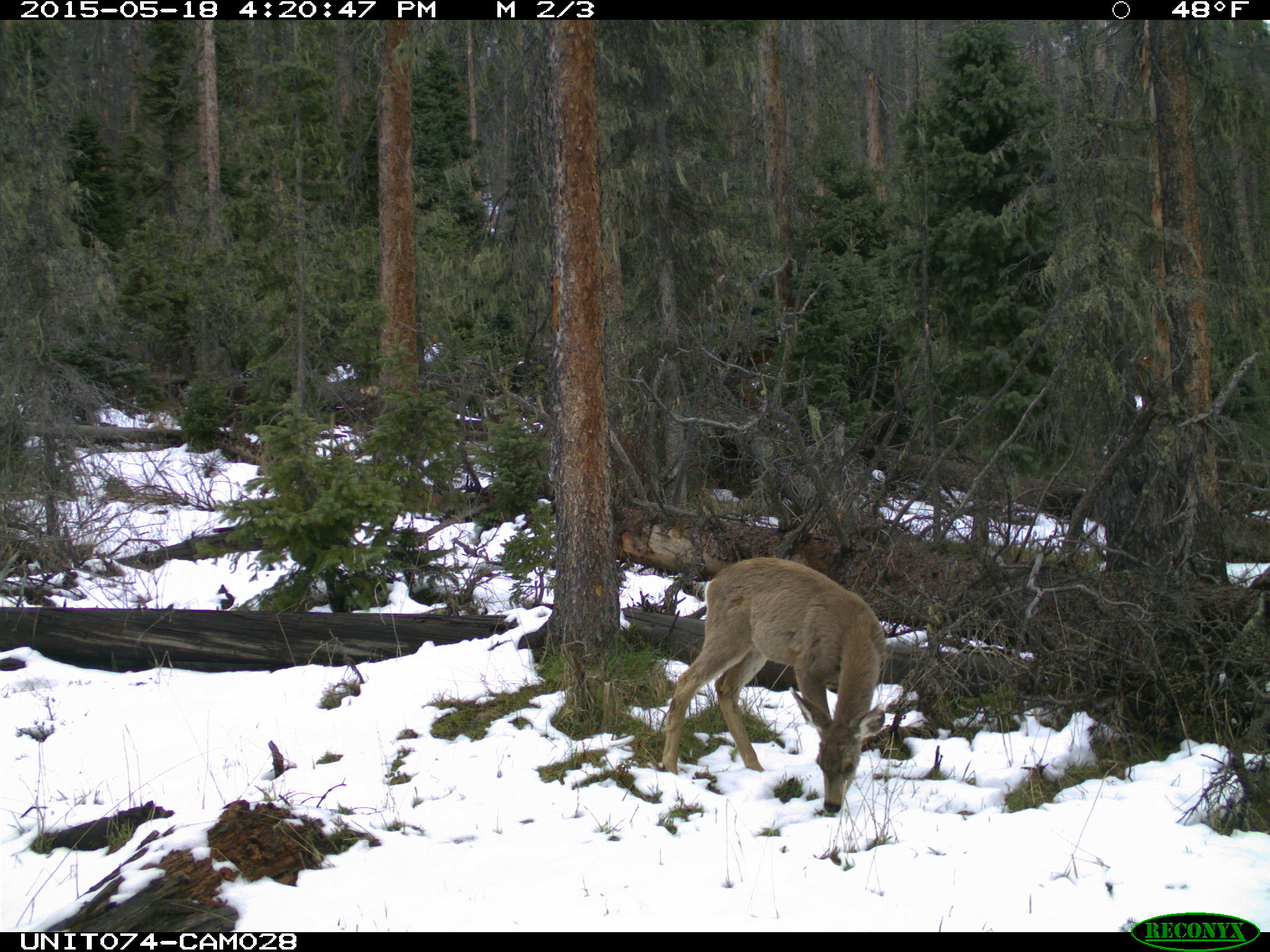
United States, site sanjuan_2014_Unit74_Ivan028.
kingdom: Animalia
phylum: Chordata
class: Mammalia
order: Artiodactyla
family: Cervidae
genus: Odocoileus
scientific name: Odocoileus hemionus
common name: mule deer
Odocoileus hemionus (mule deer).